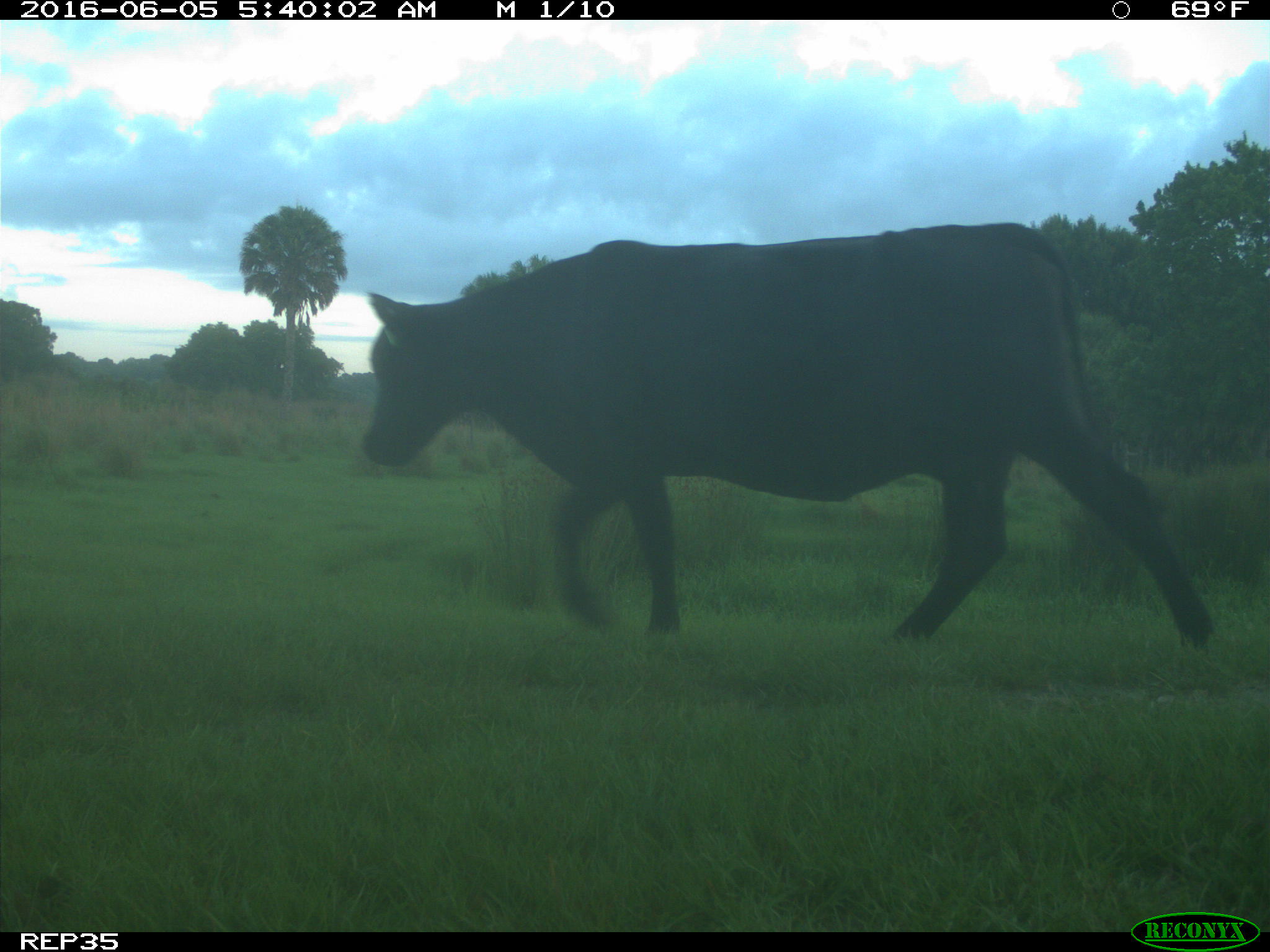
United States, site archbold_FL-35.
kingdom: Animalia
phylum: Chordata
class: Mammalia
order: Artiodactyla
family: Bovidae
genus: Bos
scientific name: Bos taurus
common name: domestic cow